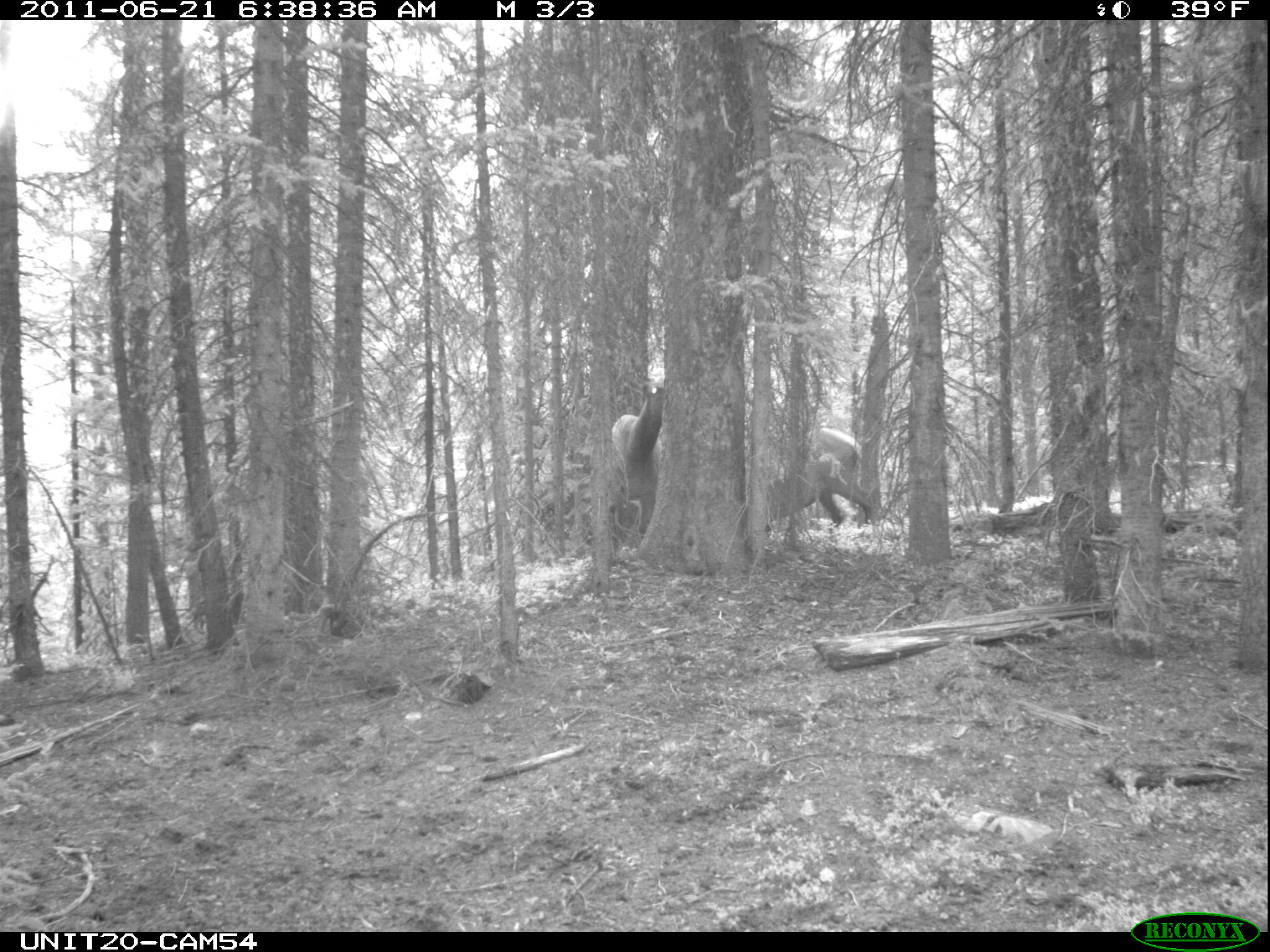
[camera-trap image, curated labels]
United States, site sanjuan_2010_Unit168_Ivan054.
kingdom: Animalia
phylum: Chordata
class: Mammalia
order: Artiodactyla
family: Cervidae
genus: Cervus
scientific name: Cervus elaphus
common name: red deer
Cervus elaphus (red deer).